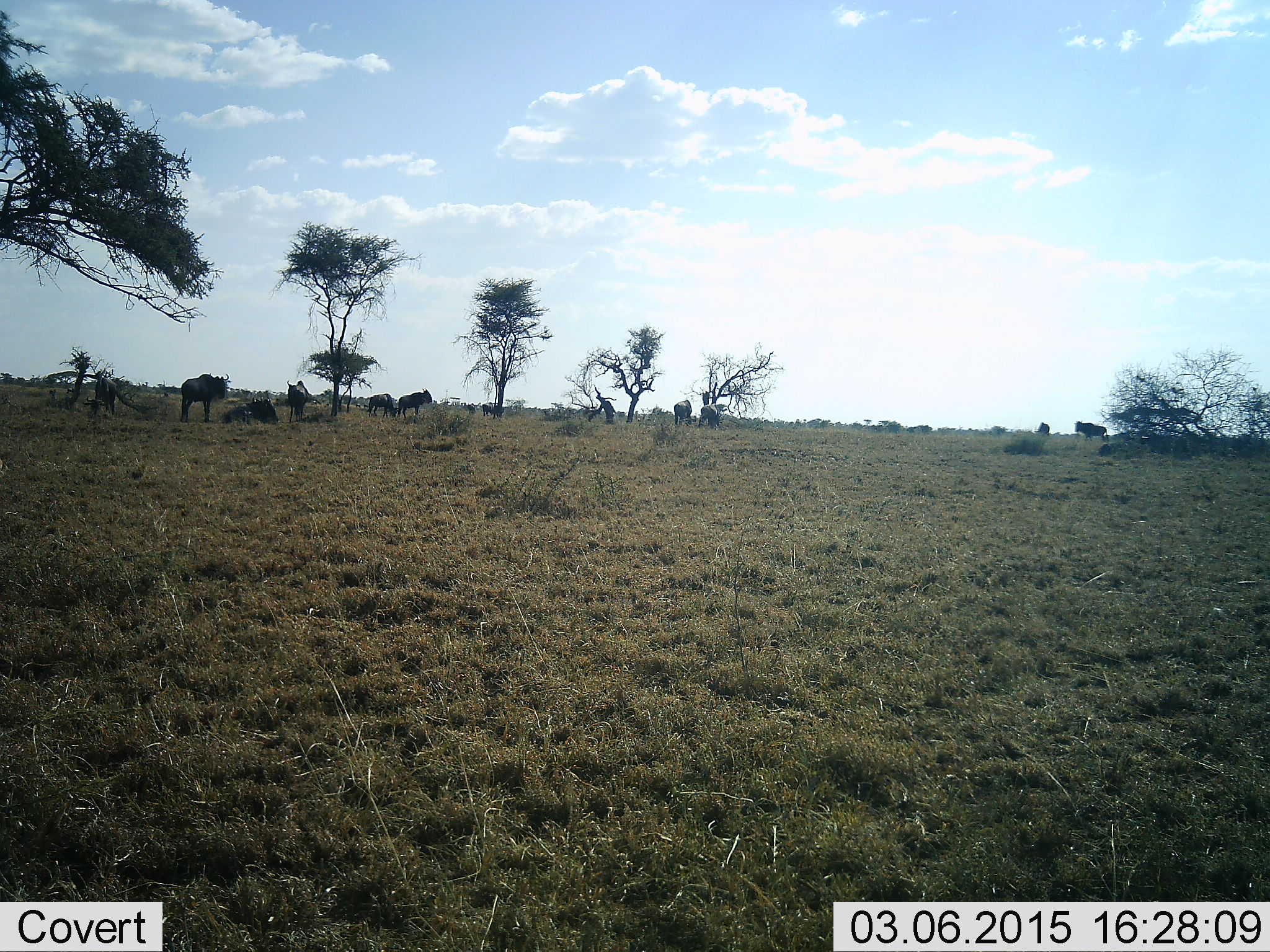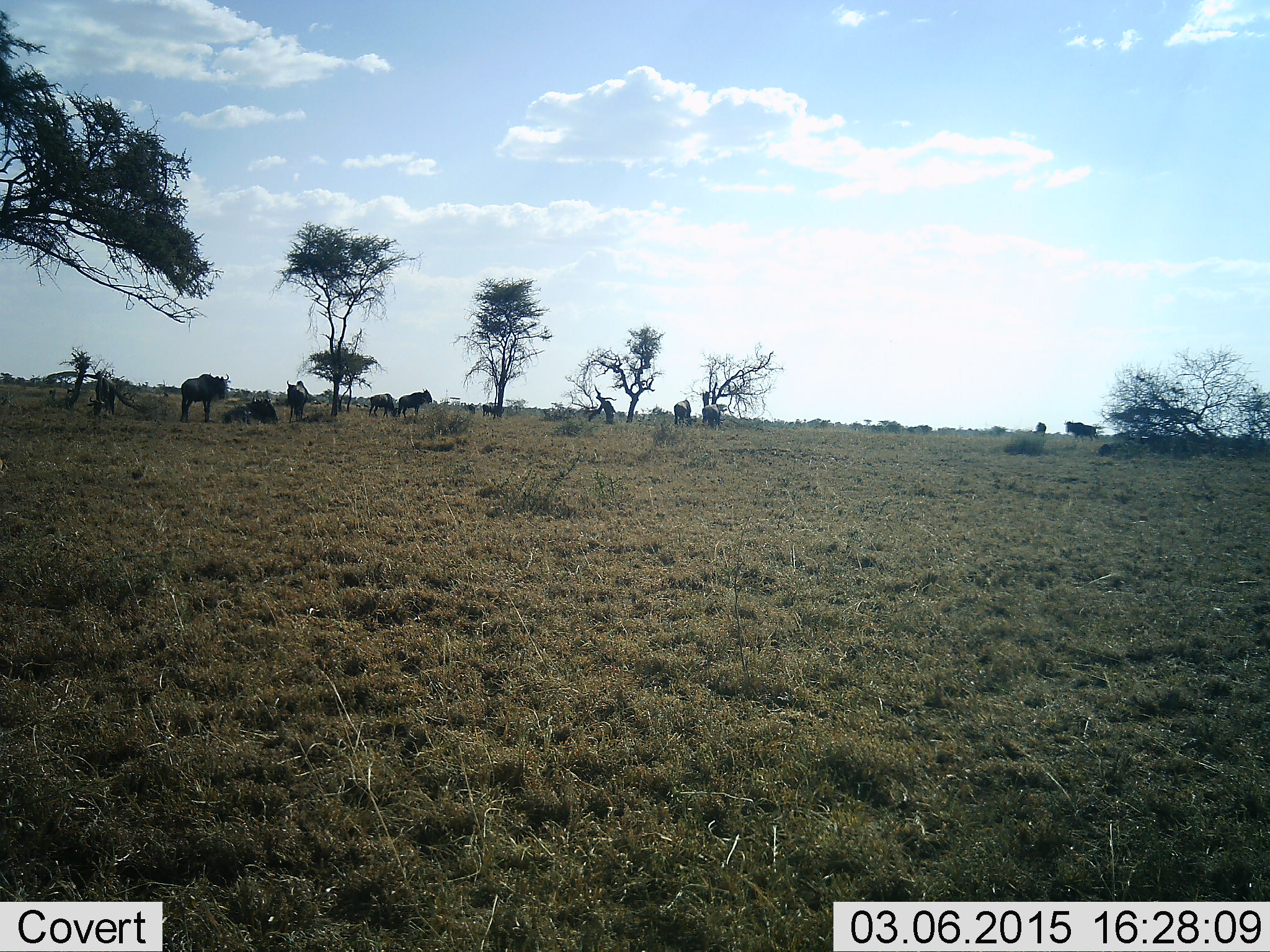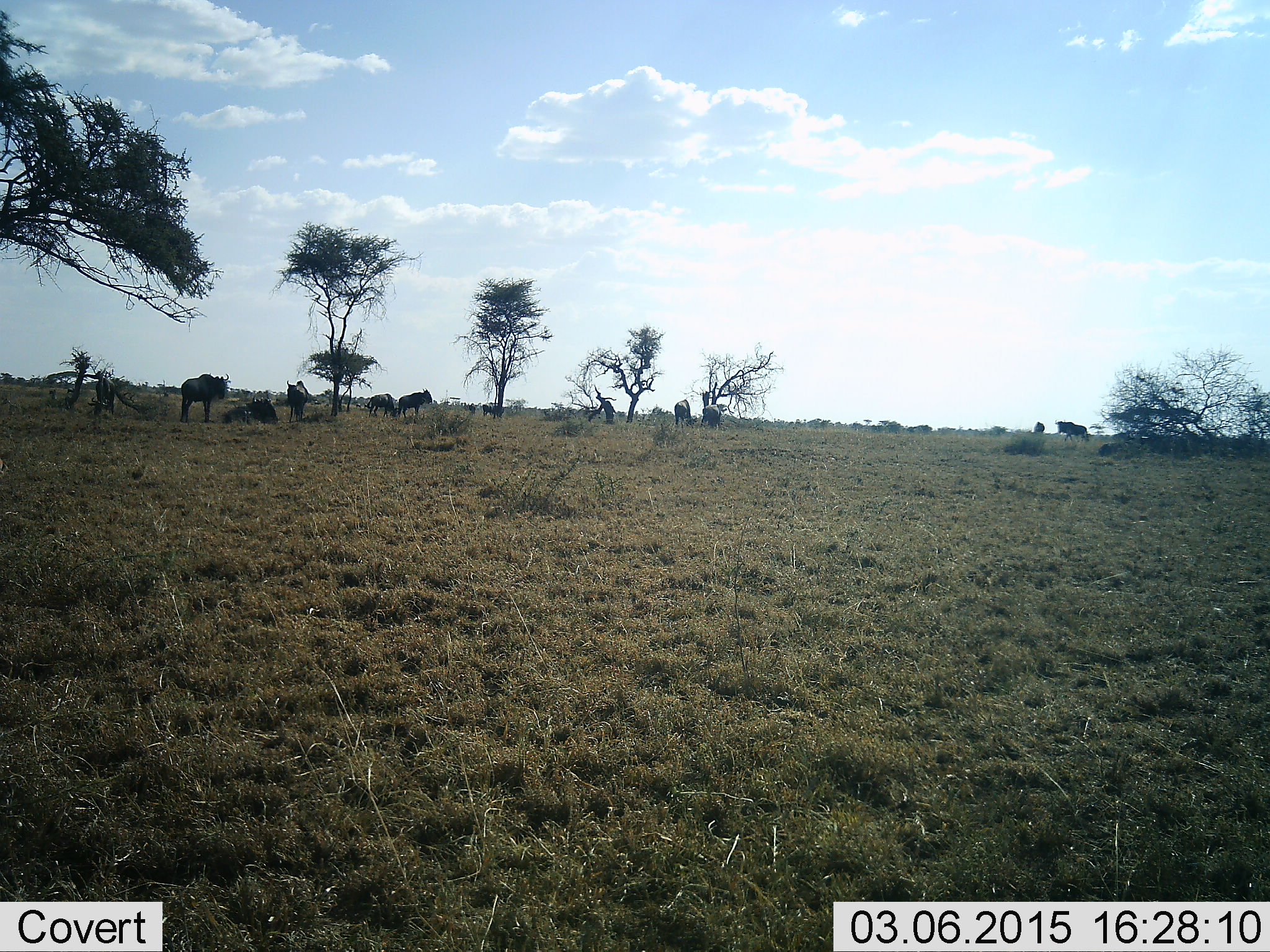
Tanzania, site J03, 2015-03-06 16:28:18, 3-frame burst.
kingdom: Animalia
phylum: Chordata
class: Mammalia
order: Artiodactyla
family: Bovidae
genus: Connochaetes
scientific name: Connochaetes taurinus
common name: blue wildebeest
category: wildebeest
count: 9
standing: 100%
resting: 70%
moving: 70%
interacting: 0%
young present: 0%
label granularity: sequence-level